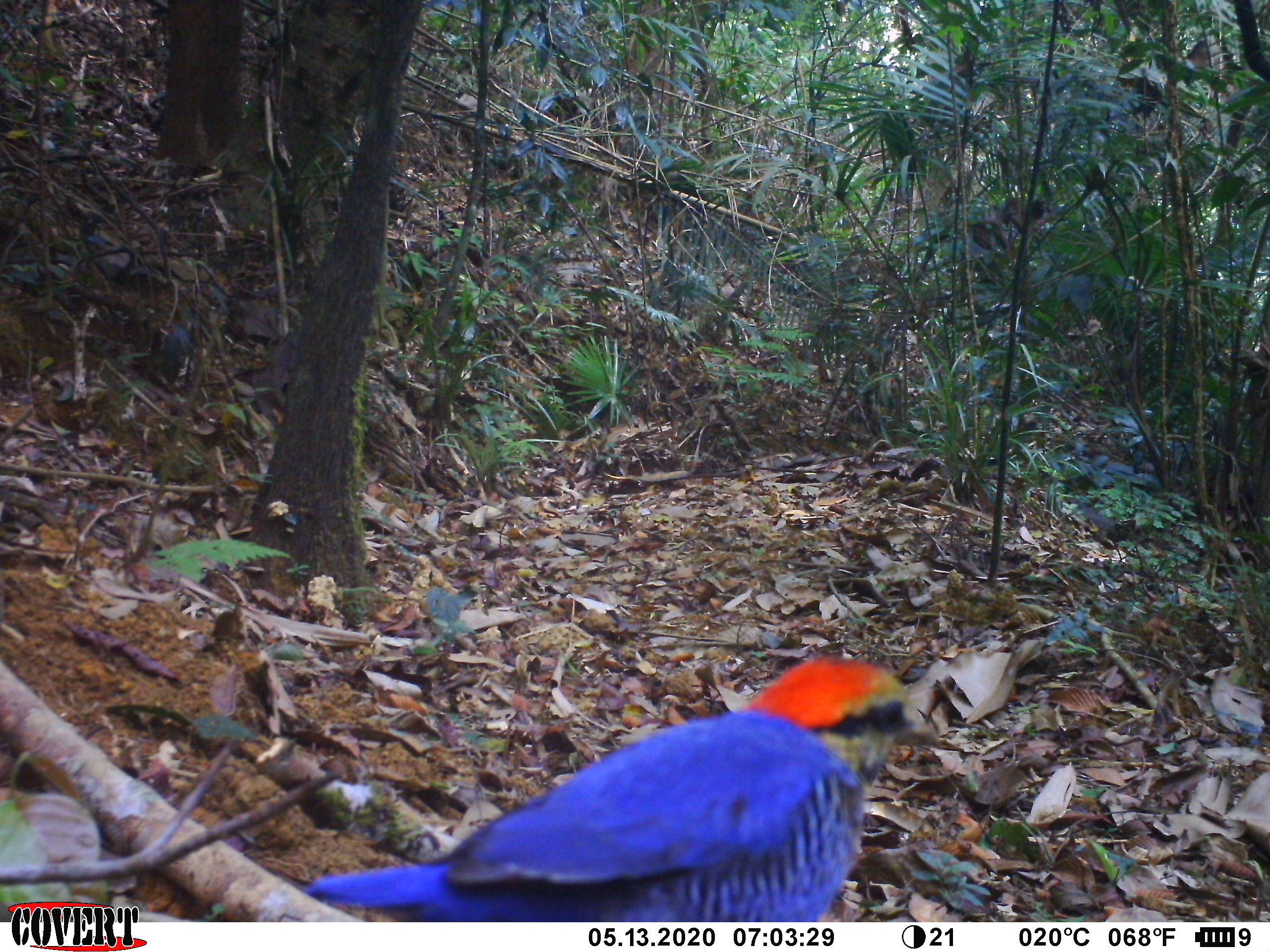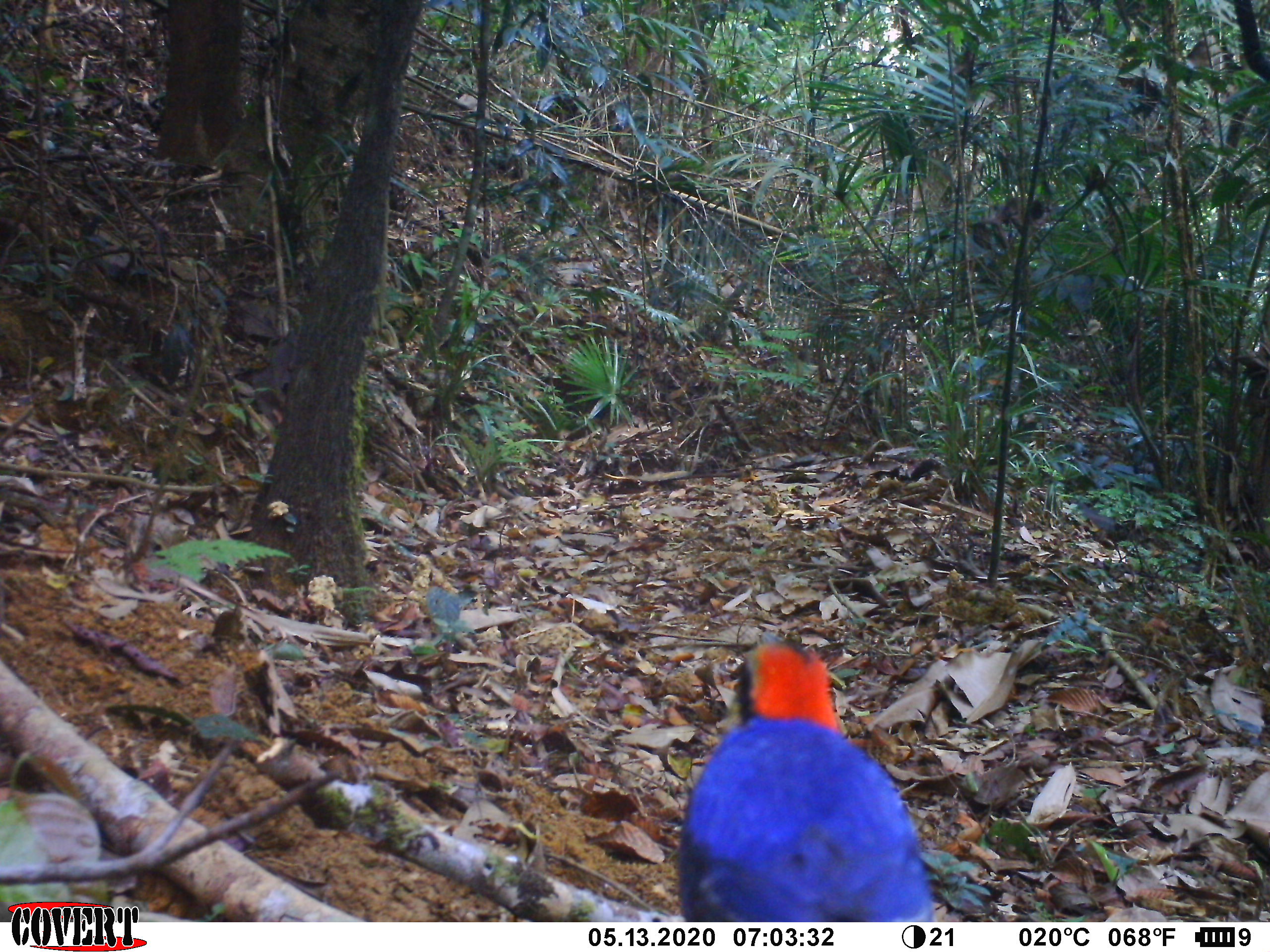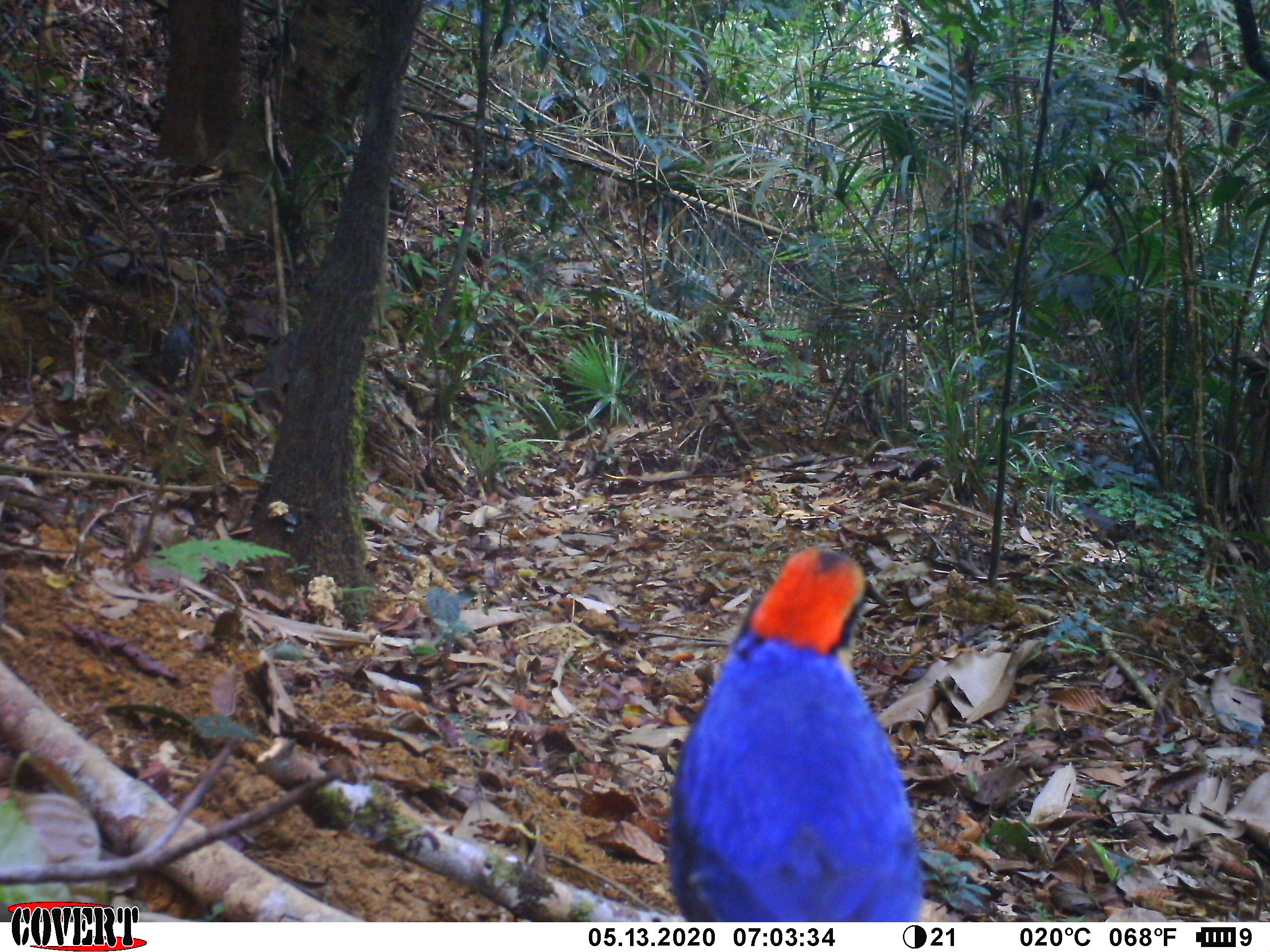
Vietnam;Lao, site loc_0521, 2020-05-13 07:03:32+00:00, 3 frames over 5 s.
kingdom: Animalia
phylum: Chordata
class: Aves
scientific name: Aves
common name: bird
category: unidentified bird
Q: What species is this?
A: Unidentified bird (bird) (Aves).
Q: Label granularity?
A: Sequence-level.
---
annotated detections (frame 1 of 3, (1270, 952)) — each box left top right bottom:
unidentified bird: 303 654 962 922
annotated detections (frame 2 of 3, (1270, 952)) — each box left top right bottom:
unidentified bird: 676 627 936 922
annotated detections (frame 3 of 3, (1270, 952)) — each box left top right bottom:
unidentified bird: 665 542 924 922